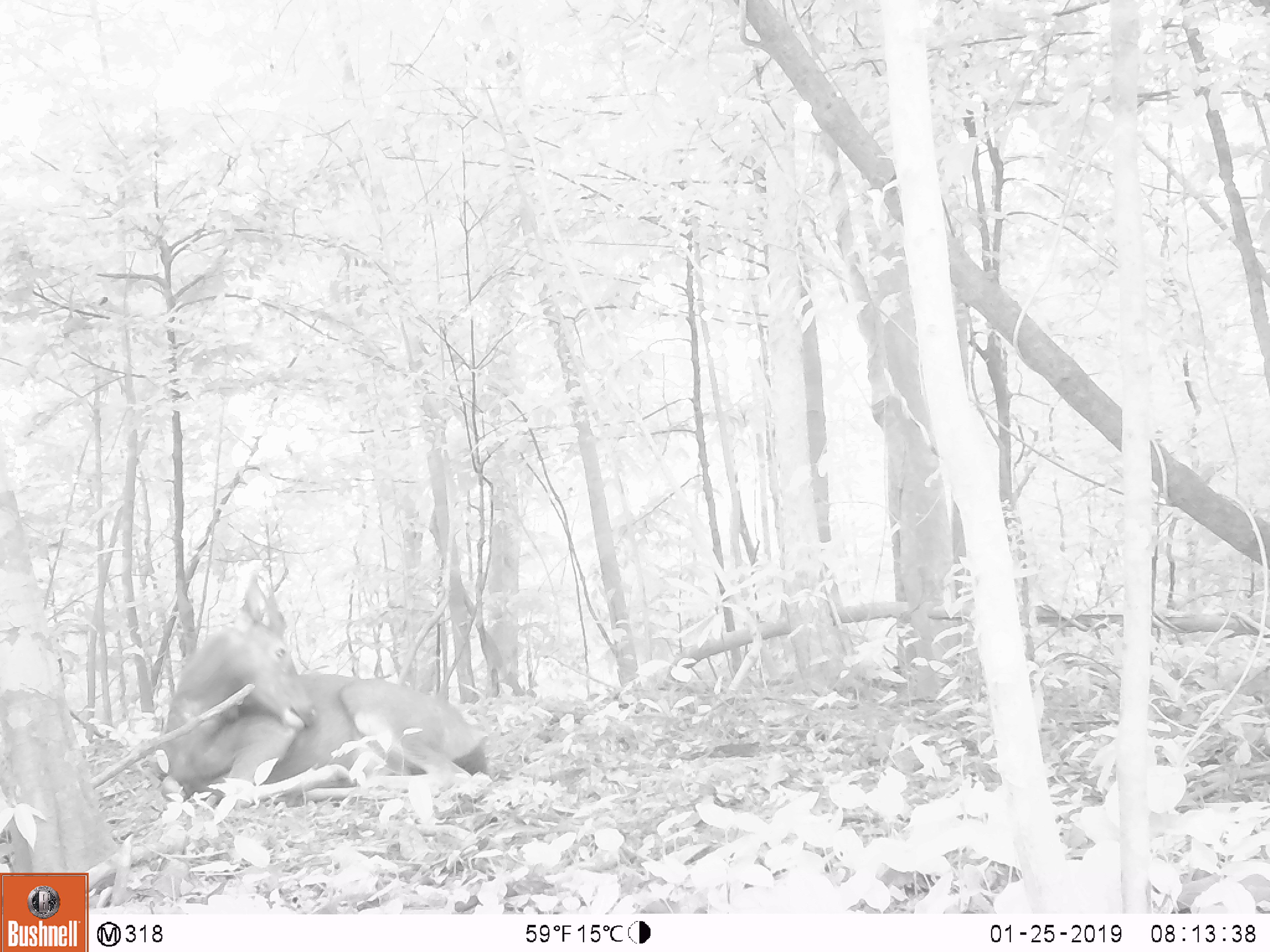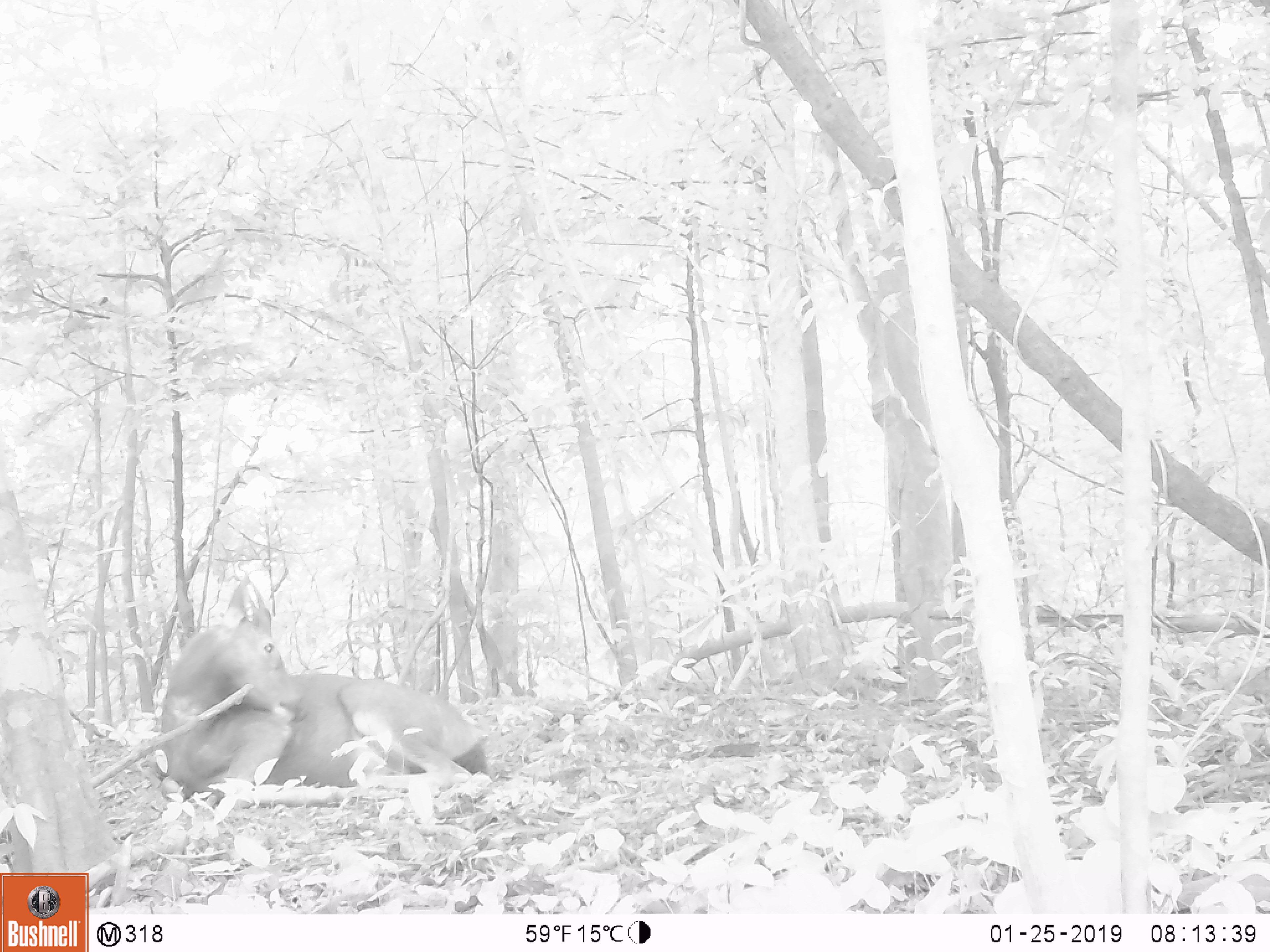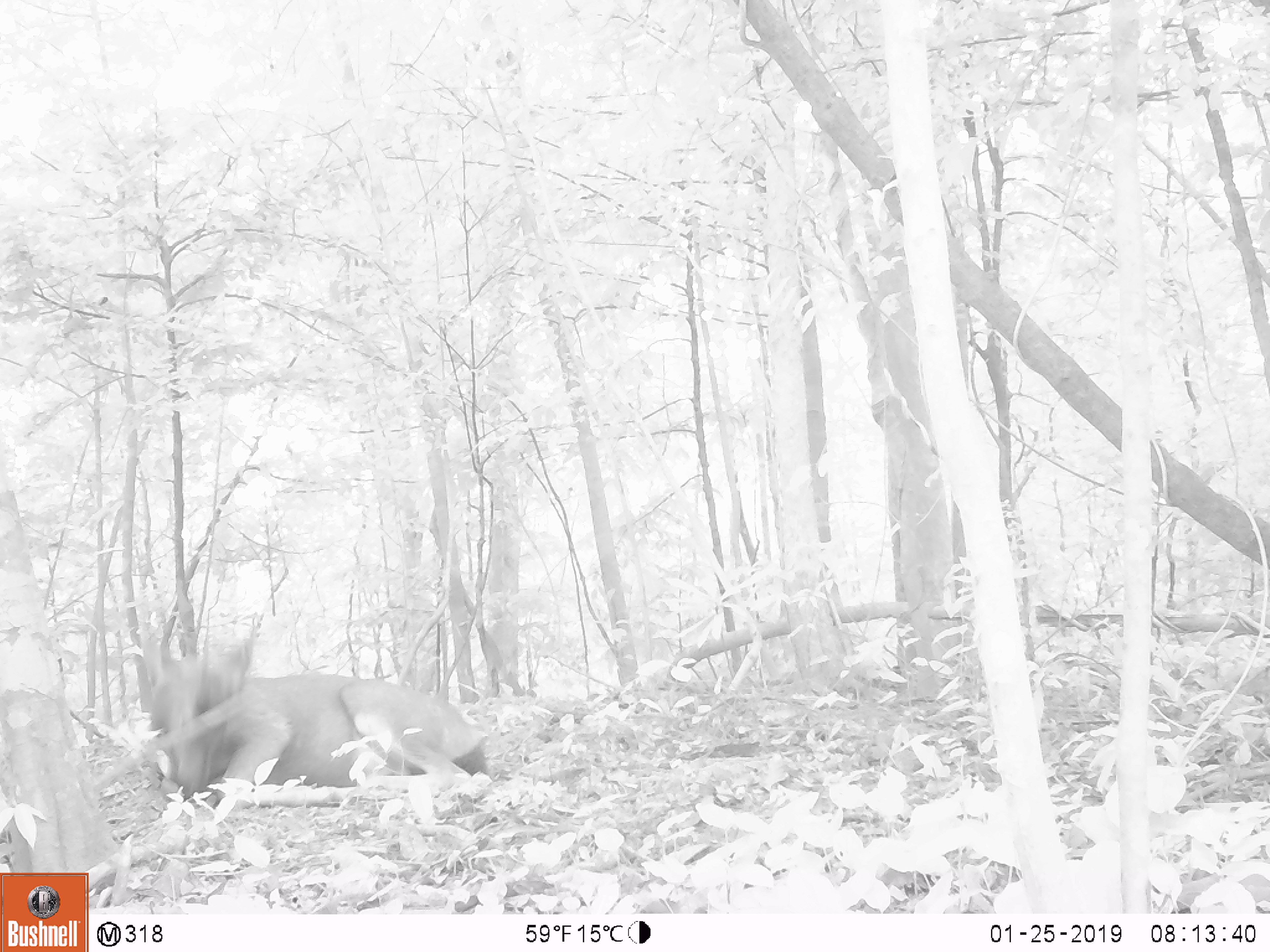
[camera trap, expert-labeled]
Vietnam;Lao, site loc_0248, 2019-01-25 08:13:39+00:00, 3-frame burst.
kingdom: Animalia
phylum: Chordata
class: Mammalia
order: Artiodactyla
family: Cervidae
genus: Rusa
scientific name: Rusa unicolor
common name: sambar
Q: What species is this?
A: Sambar (Rusa unicolor).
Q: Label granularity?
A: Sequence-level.